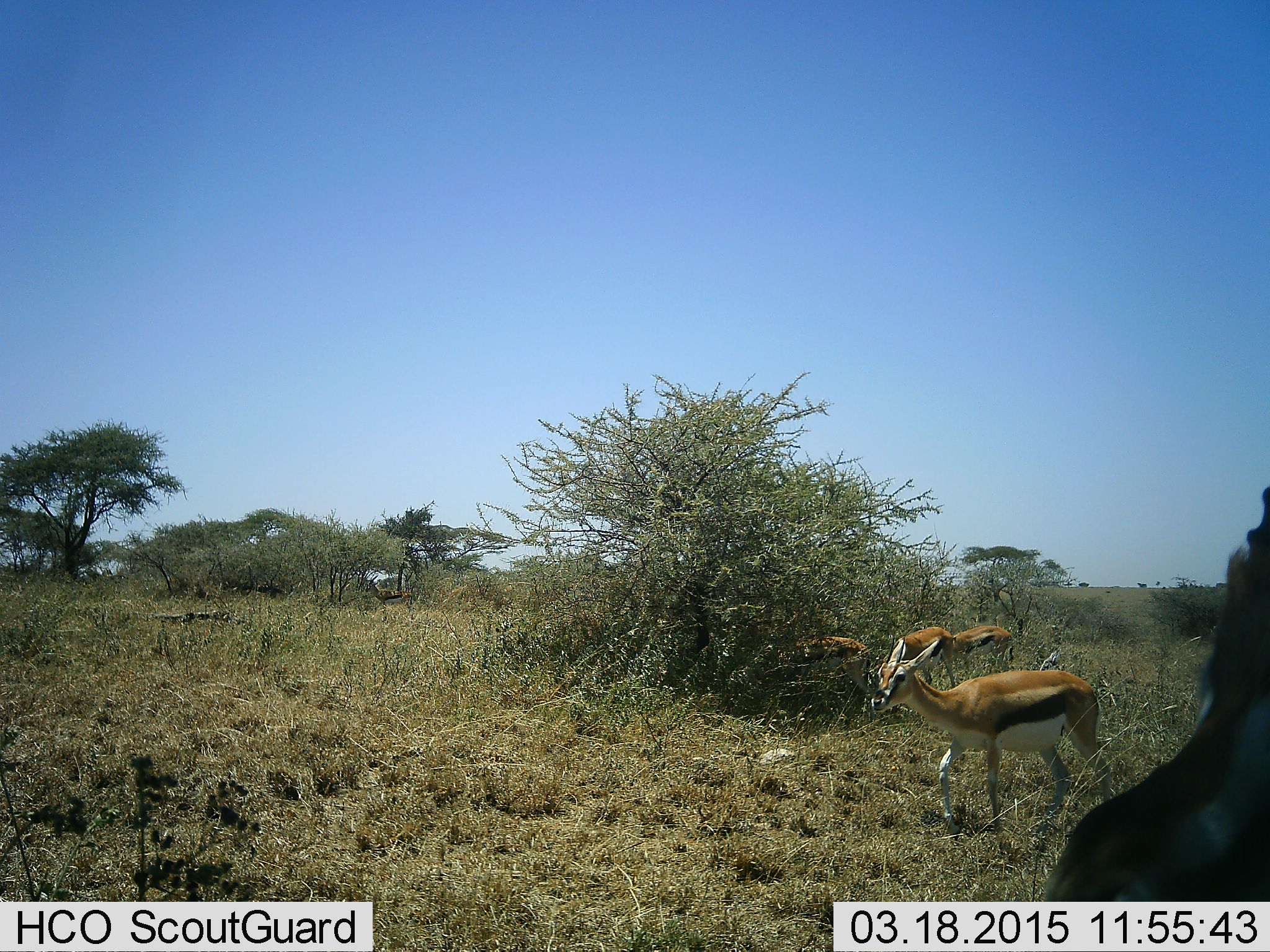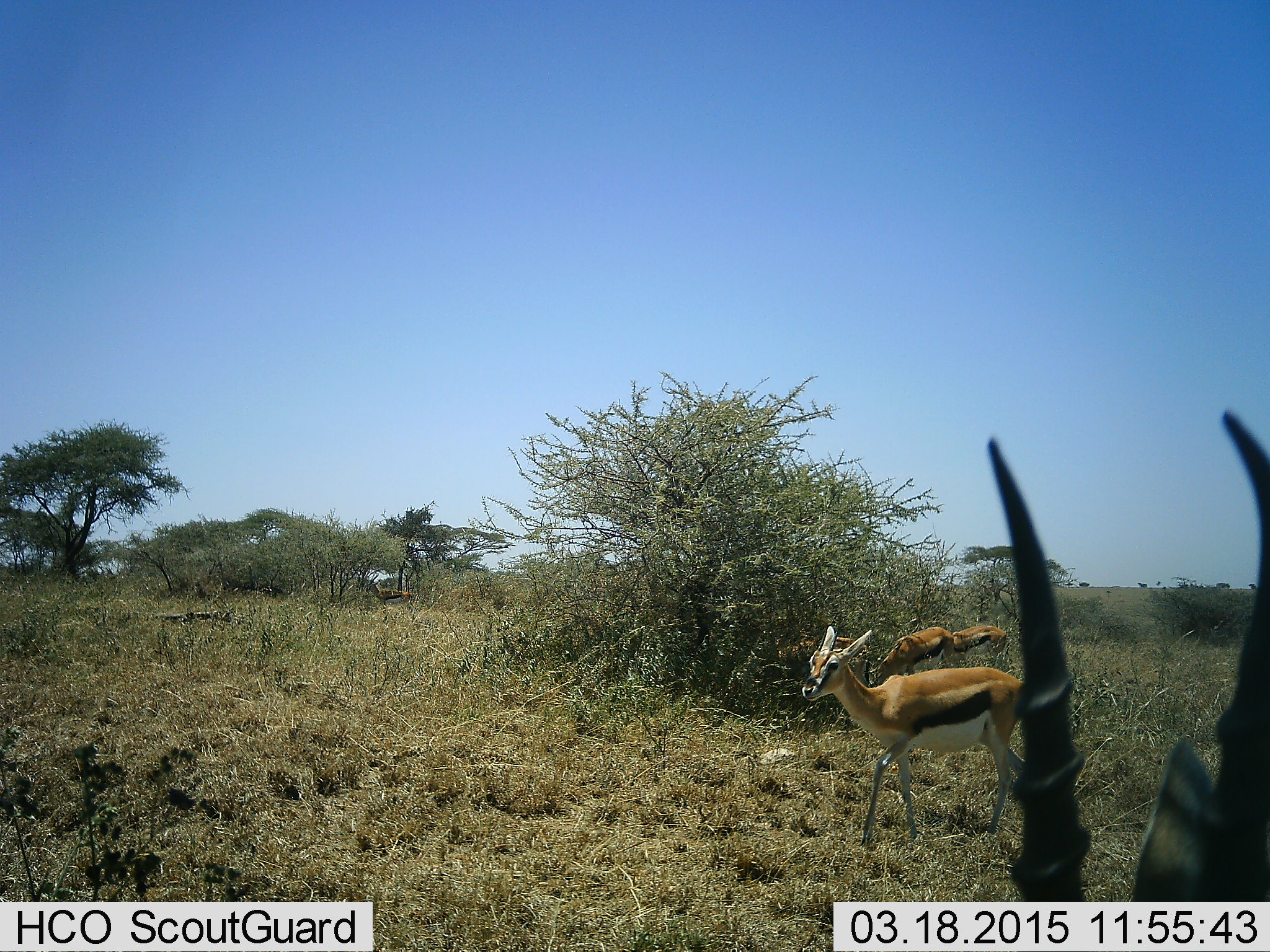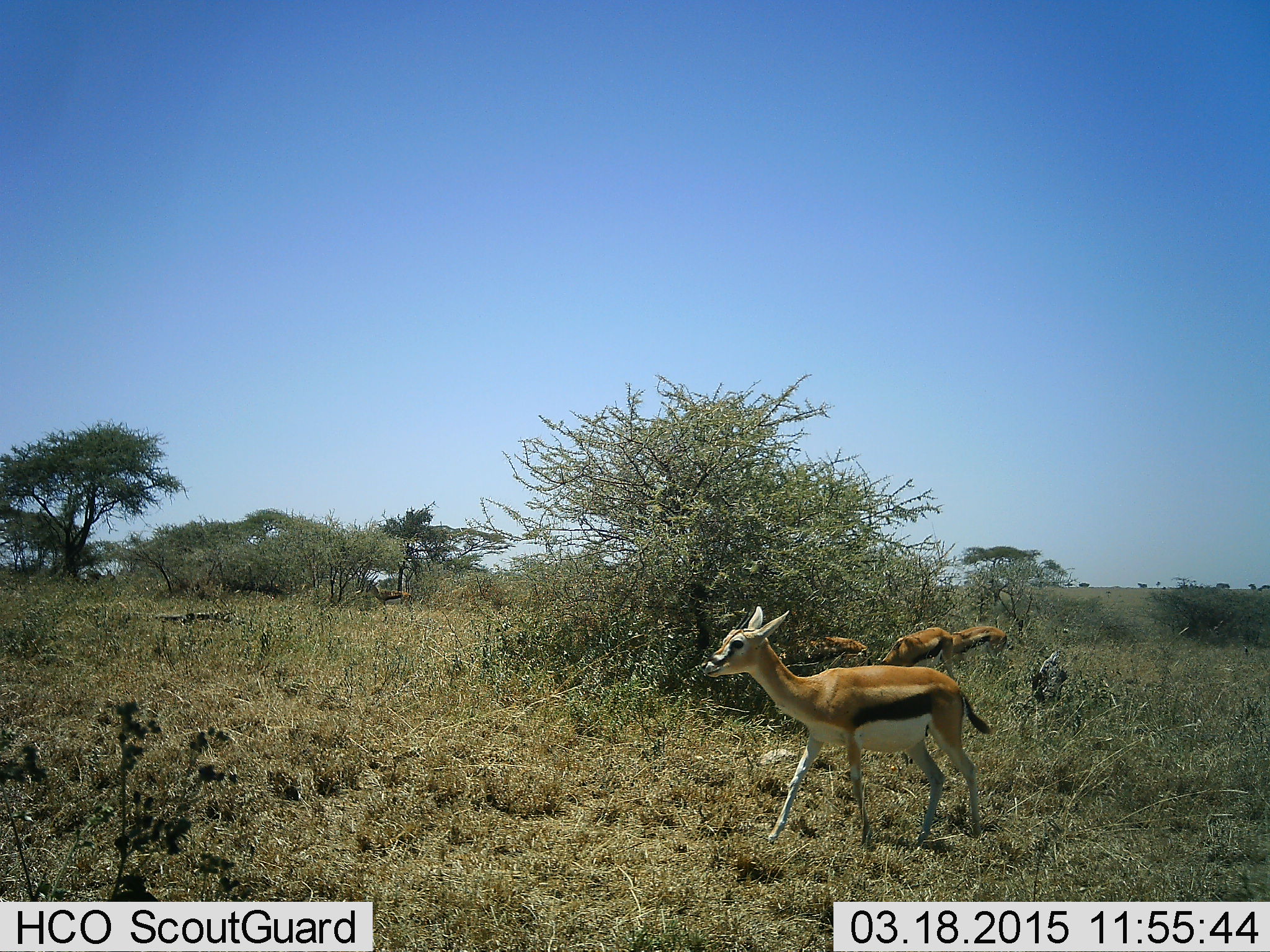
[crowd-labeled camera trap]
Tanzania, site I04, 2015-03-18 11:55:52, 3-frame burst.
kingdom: Animalia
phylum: Chordata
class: Mammalia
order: Artiodactyla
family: Bovidae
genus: Eudorcas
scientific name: Eudorcas thomsonii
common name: thomson's gazelle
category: gazellethomsons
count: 5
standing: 60%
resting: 0%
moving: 80%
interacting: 0%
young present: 0%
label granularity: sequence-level